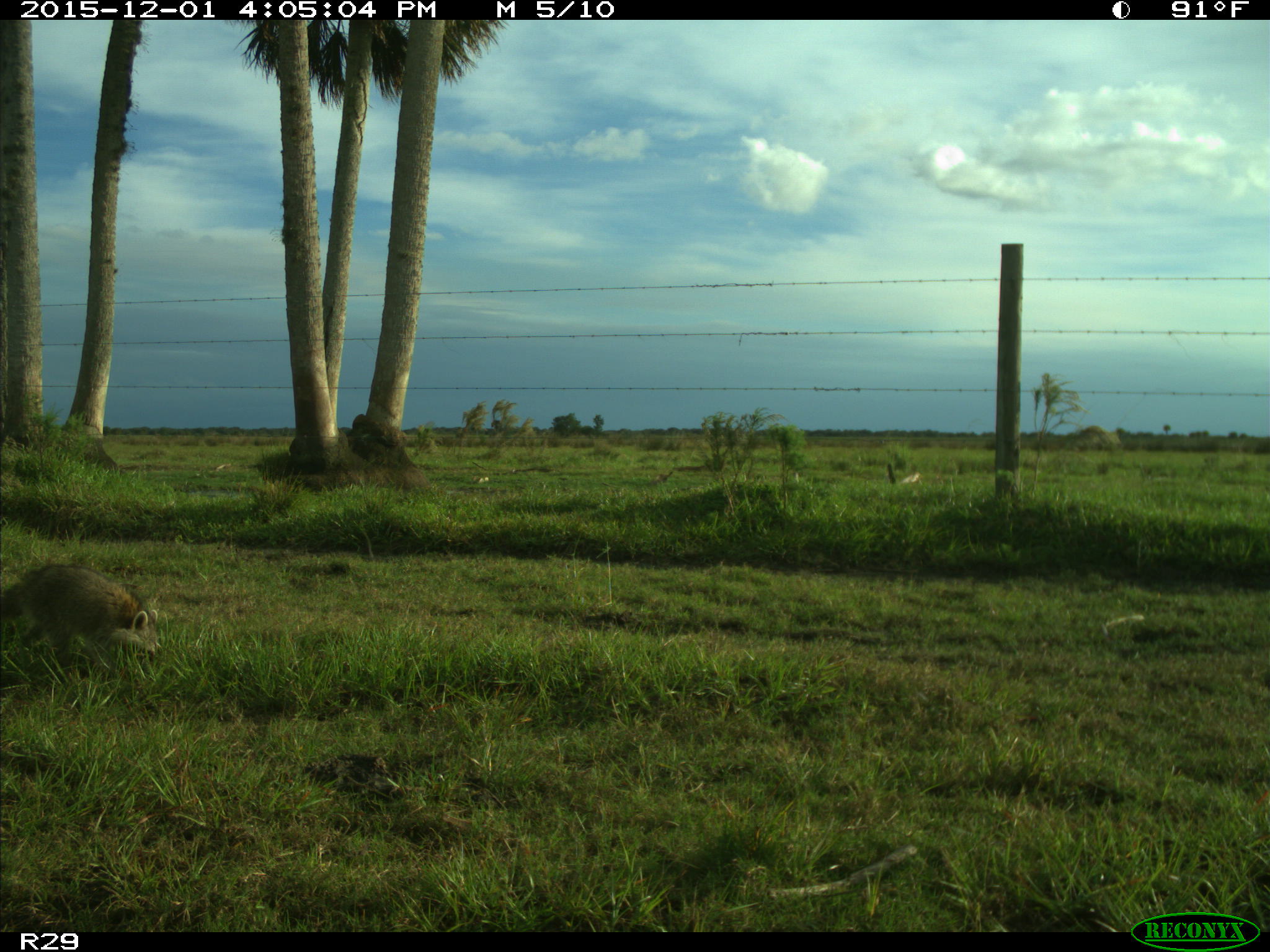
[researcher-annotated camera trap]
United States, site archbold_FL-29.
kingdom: Animalia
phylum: Chordata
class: Mammalia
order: Carnivora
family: Procyonidae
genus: Procyon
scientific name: Procyon lotor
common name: common raccoon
Procyon lotor (common raccoon).